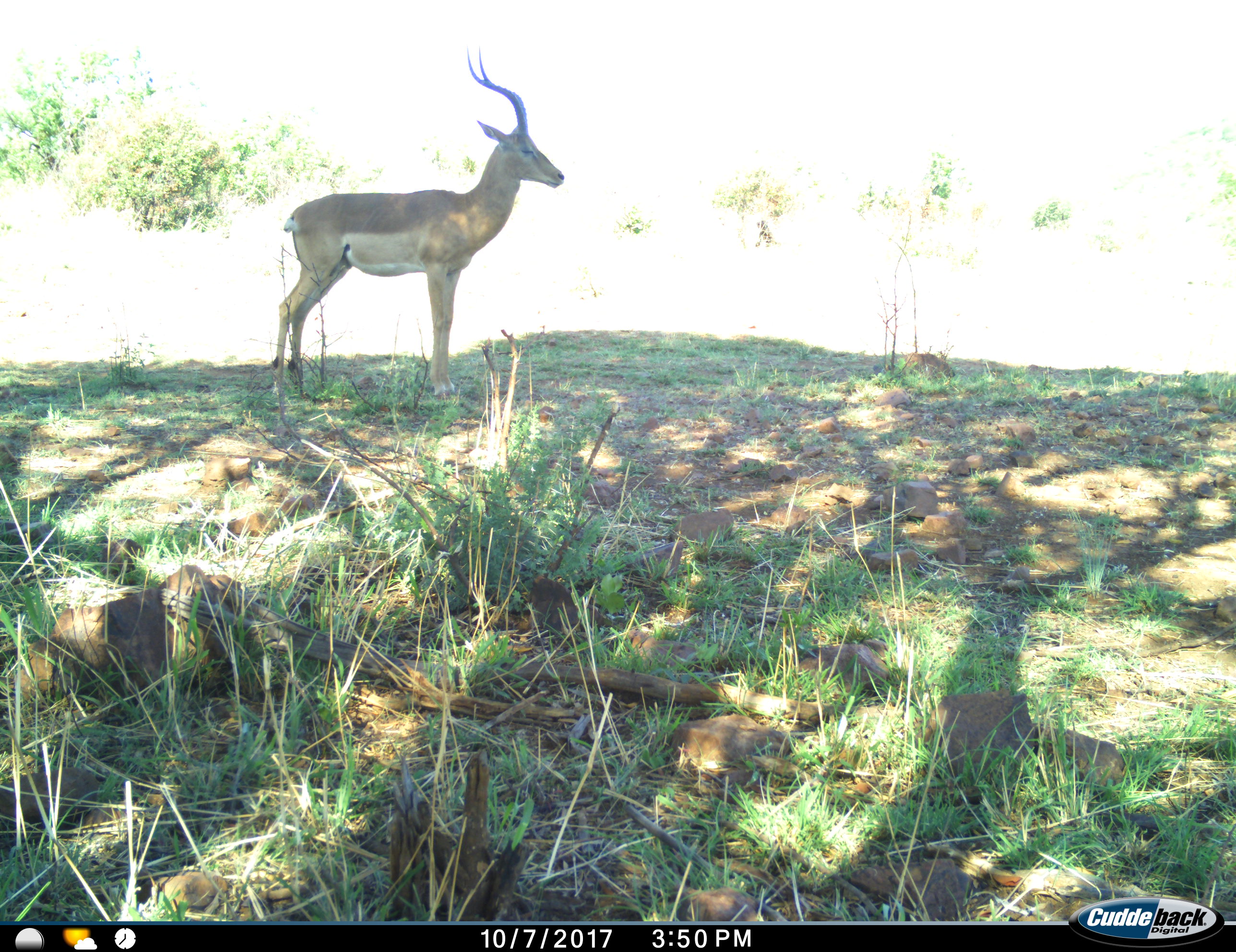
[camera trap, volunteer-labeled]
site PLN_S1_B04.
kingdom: Animalia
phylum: Chordata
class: Mammalia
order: Artiodactyla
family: Bovidae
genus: Aepyceros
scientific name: Aepyceros melampus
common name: impala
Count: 1.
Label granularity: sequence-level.